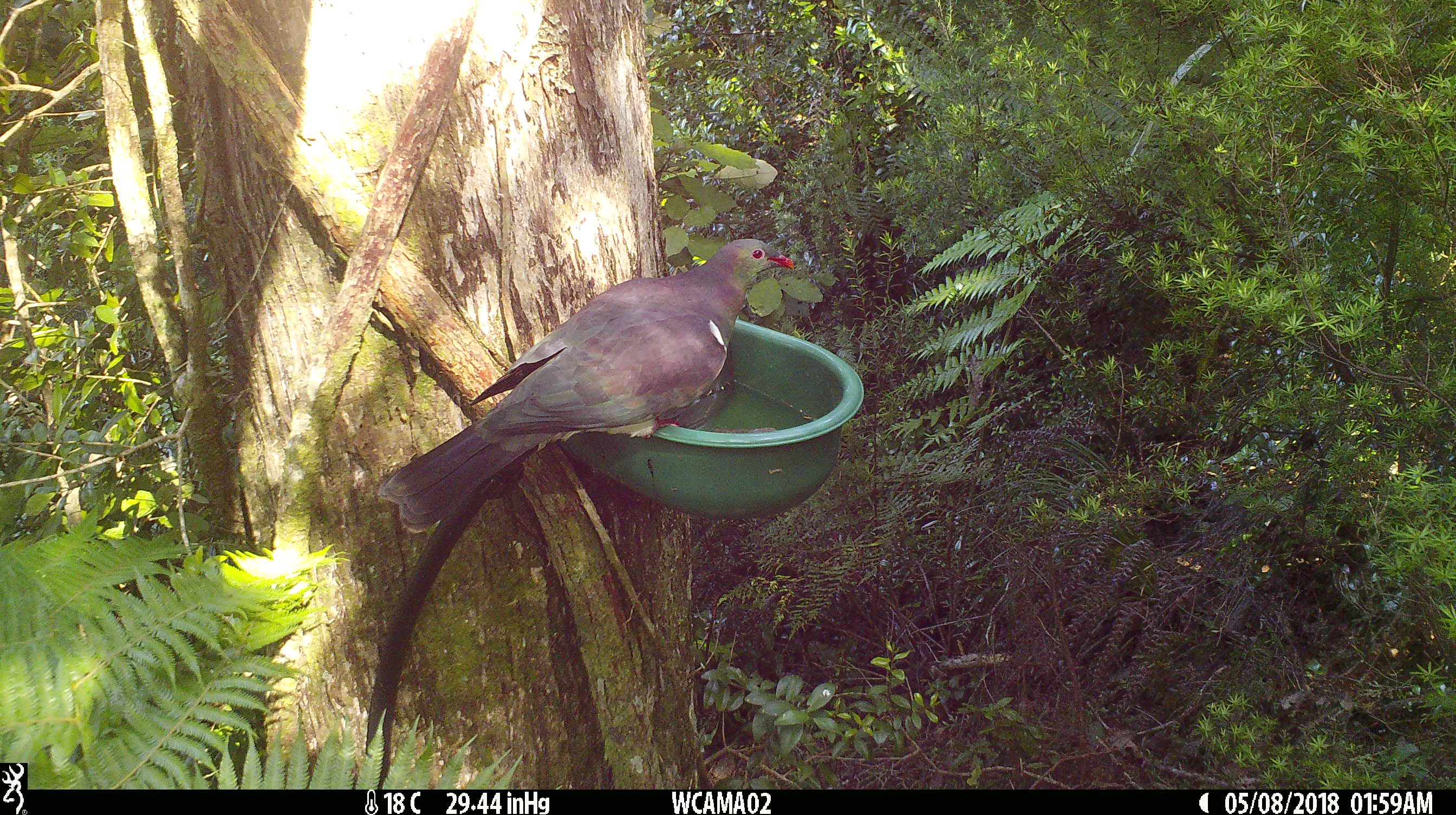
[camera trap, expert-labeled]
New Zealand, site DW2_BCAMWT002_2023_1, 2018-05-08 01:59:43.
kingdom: Animalia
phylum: Chordata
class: Aves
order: Columbiformes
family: Columbidae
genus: Hemiphaga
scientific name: Hemiphaga novaeseelandiae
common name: new zealand pigeon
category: kereru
Kereru (new zealand pigeon) (Hemiphaga novaeseelandiae).